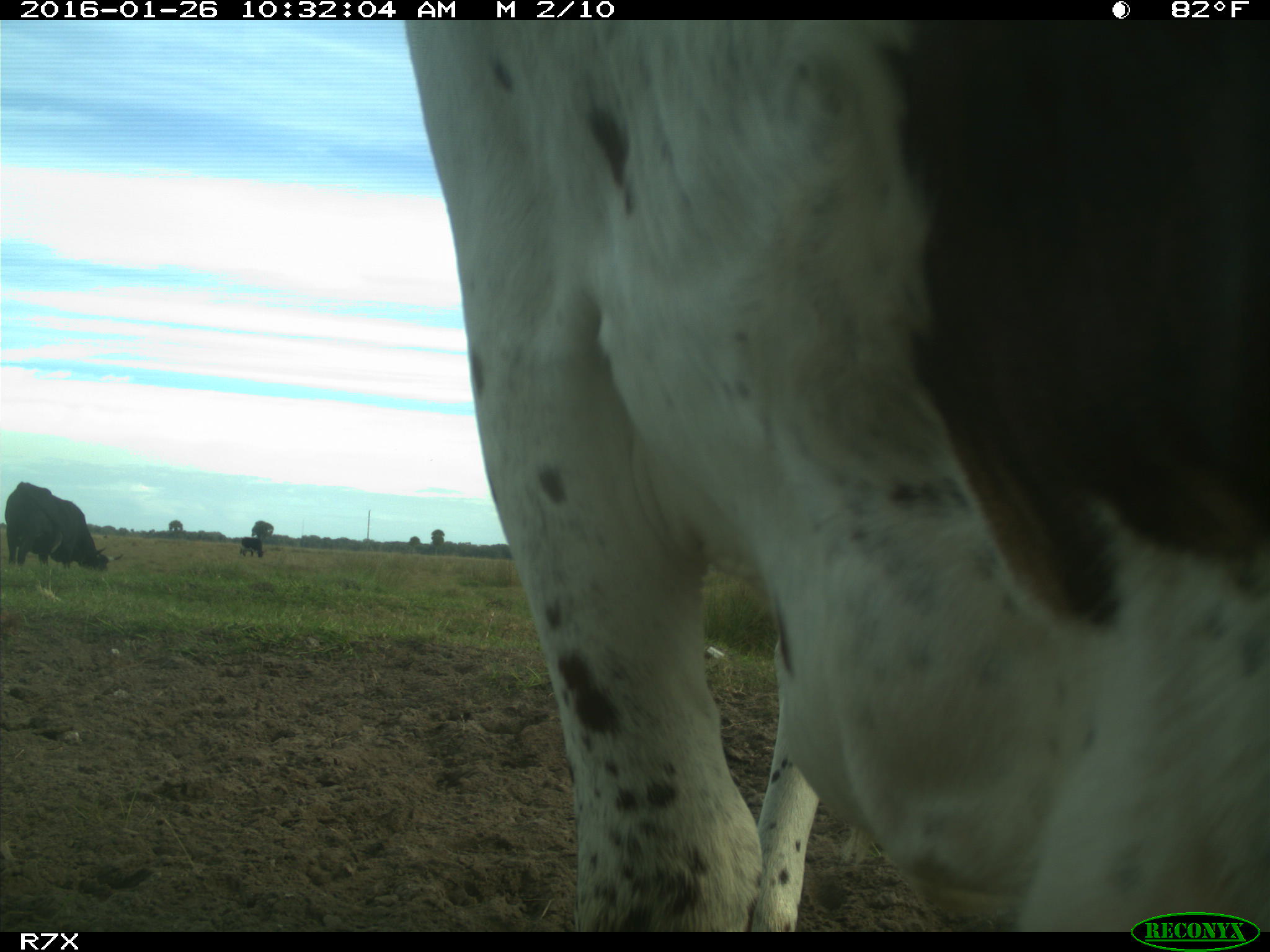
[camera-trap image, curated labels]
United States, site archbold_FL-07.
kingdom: Animalia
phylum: Chordata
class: Mammalia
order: Artiodactyla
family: Bovidae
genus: Bos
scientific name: Bos taurus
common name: domestic cow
Bos taurus (domestic cow).